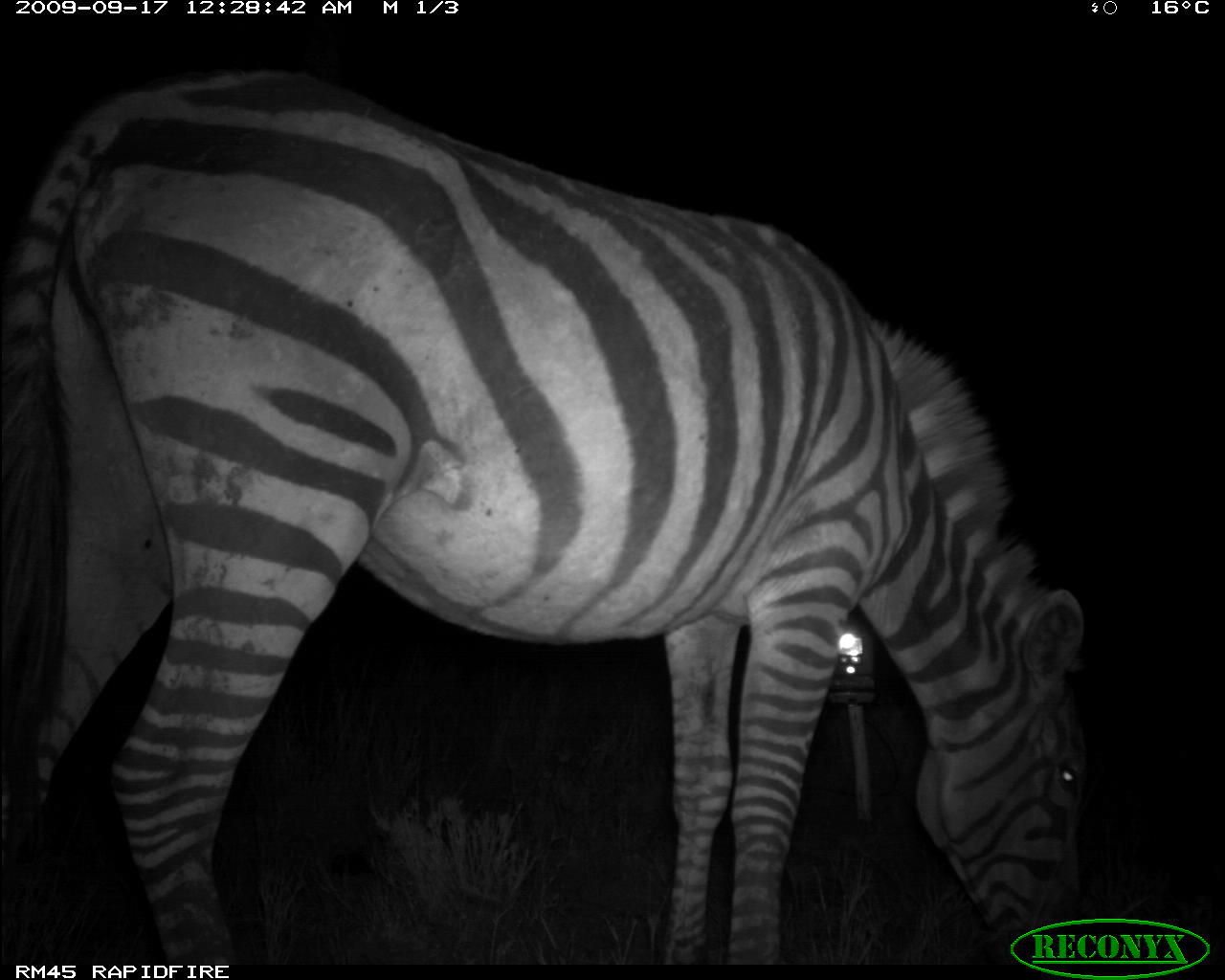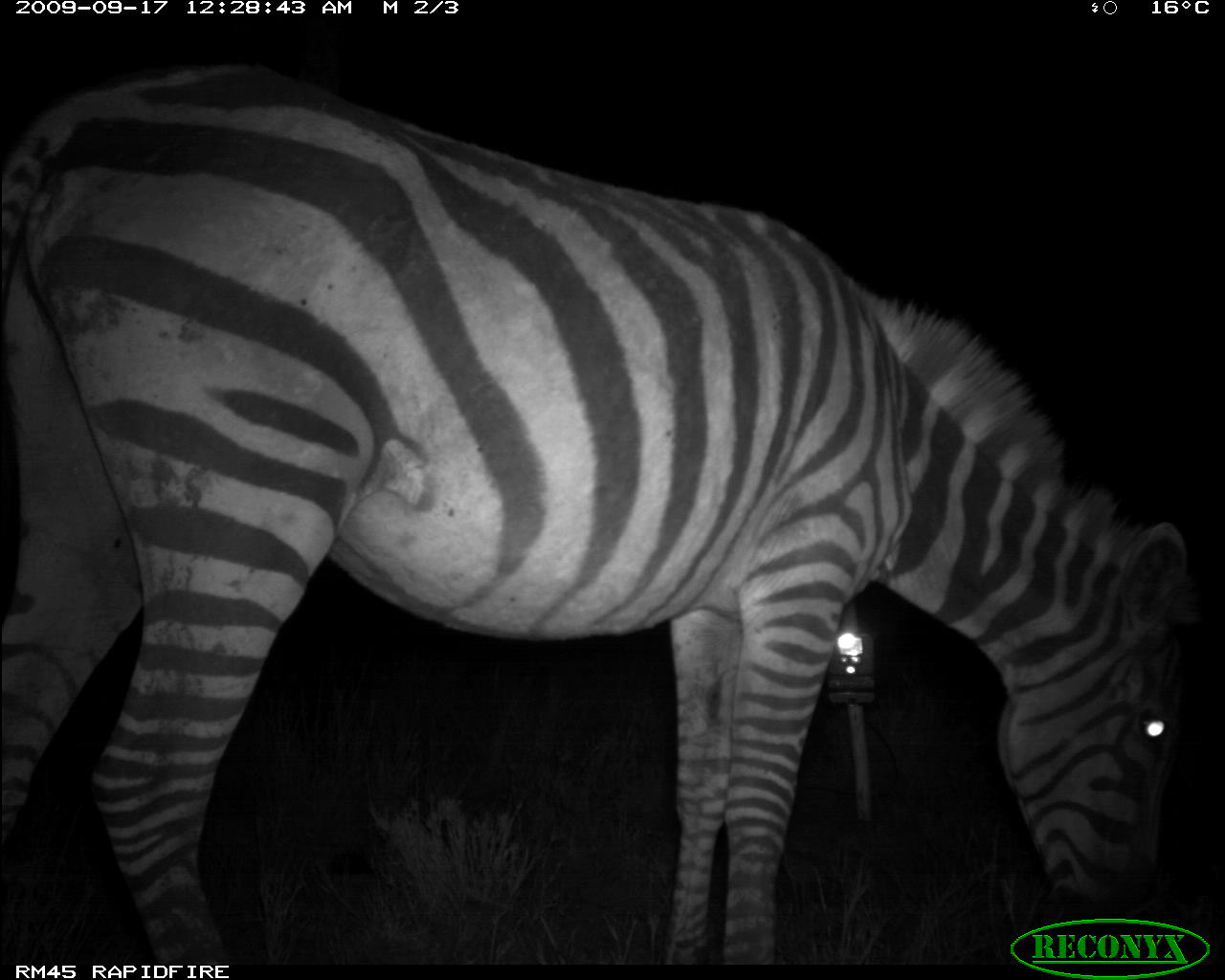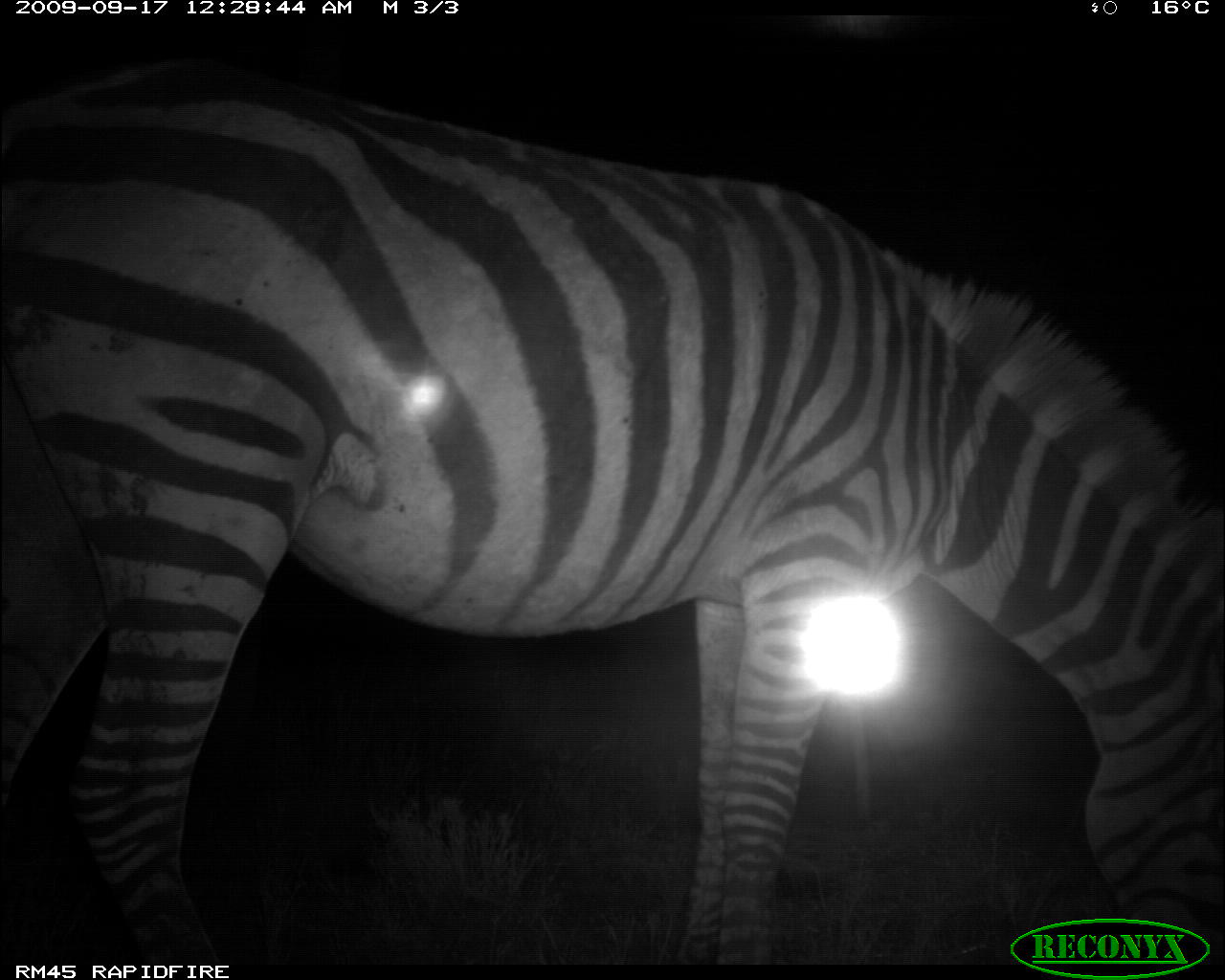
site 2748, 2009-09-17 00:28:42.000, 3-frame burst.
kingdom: Animalia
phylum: Chordata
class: Mammalia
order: Perissodactyla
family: Equidae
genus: Equus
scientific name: Equus quagga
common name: plains zebra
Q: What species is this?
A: Equus quagga (plains zebra).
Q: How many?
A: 1.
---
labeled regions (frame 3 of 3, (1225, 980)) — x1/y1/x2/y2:
equus quagga: 0/44/1225/980